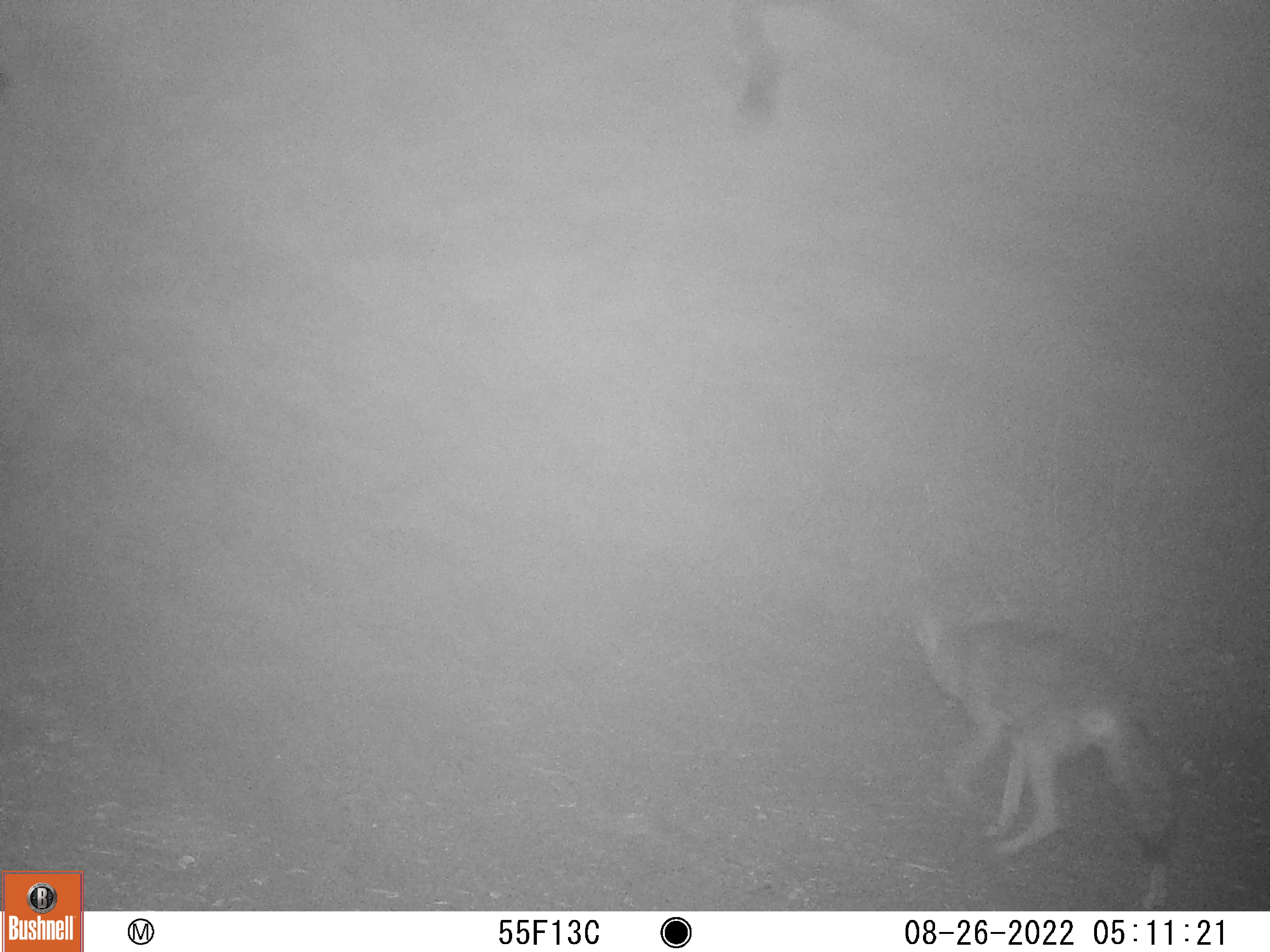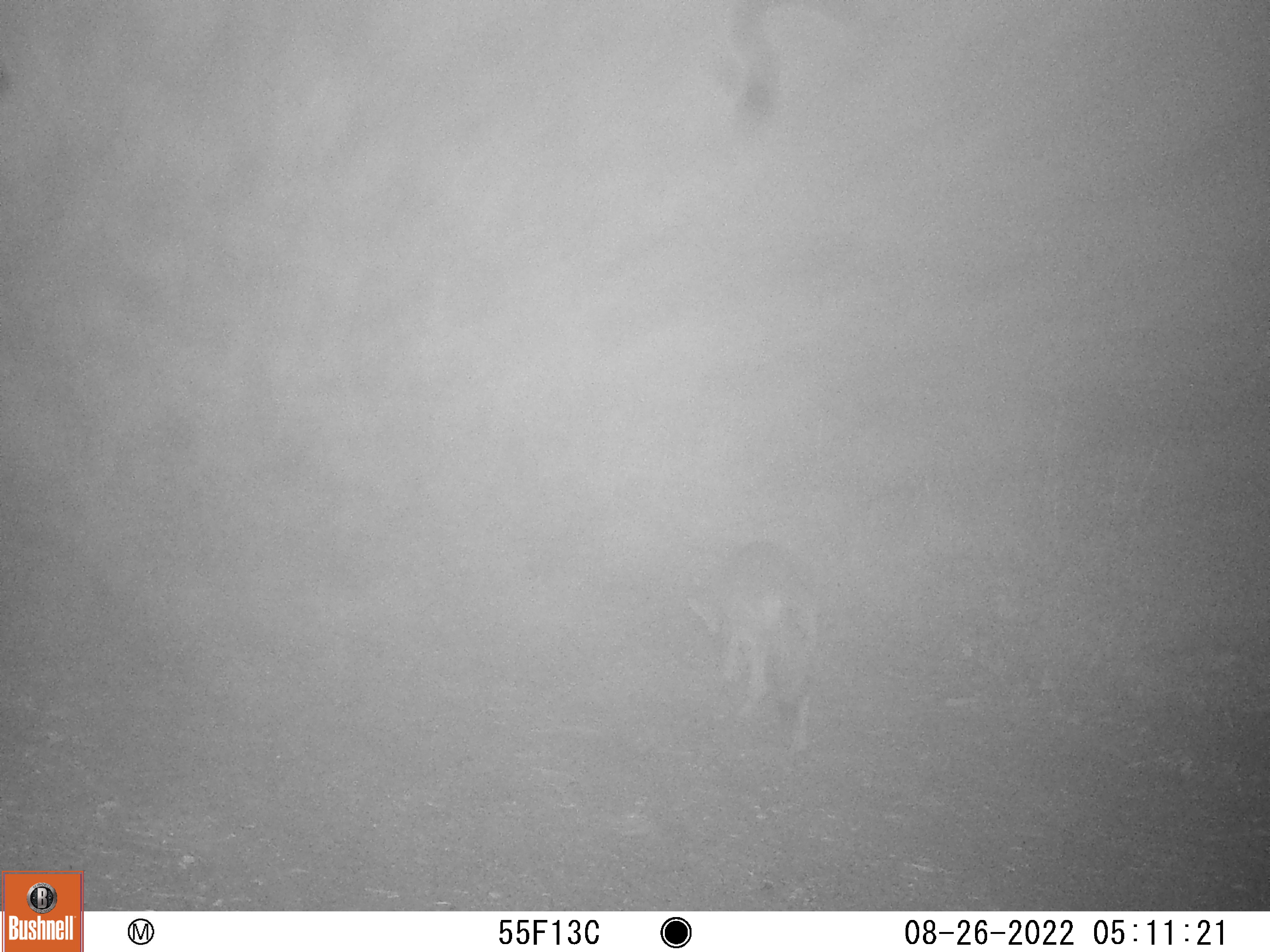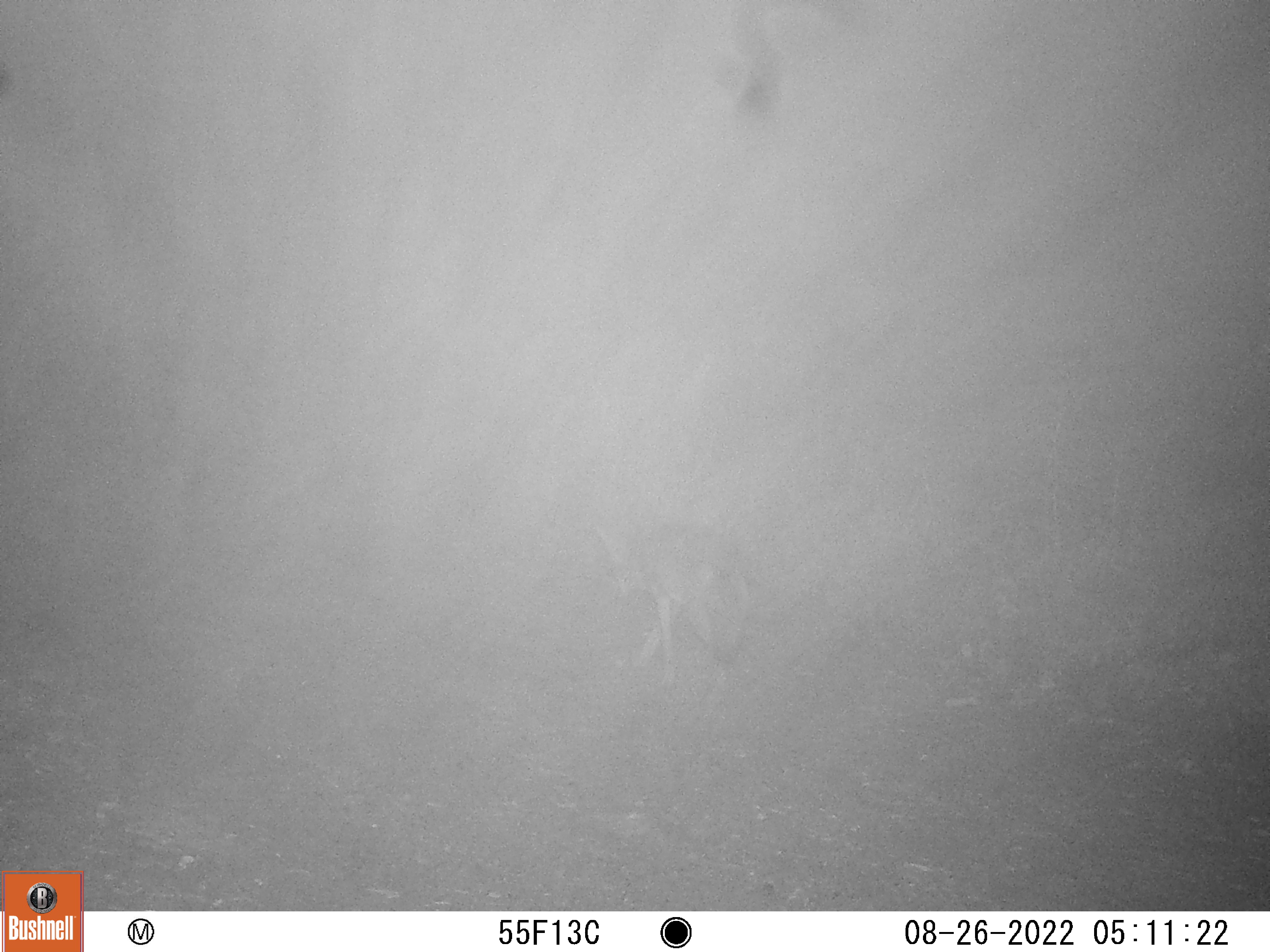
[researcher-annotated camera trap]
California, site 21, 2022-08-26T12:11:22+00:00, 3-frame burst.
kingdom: Animalia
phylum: Chordata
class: Mammalia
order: Carnivora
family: Canidae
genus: Canis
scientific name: Canis latrans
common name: coyote